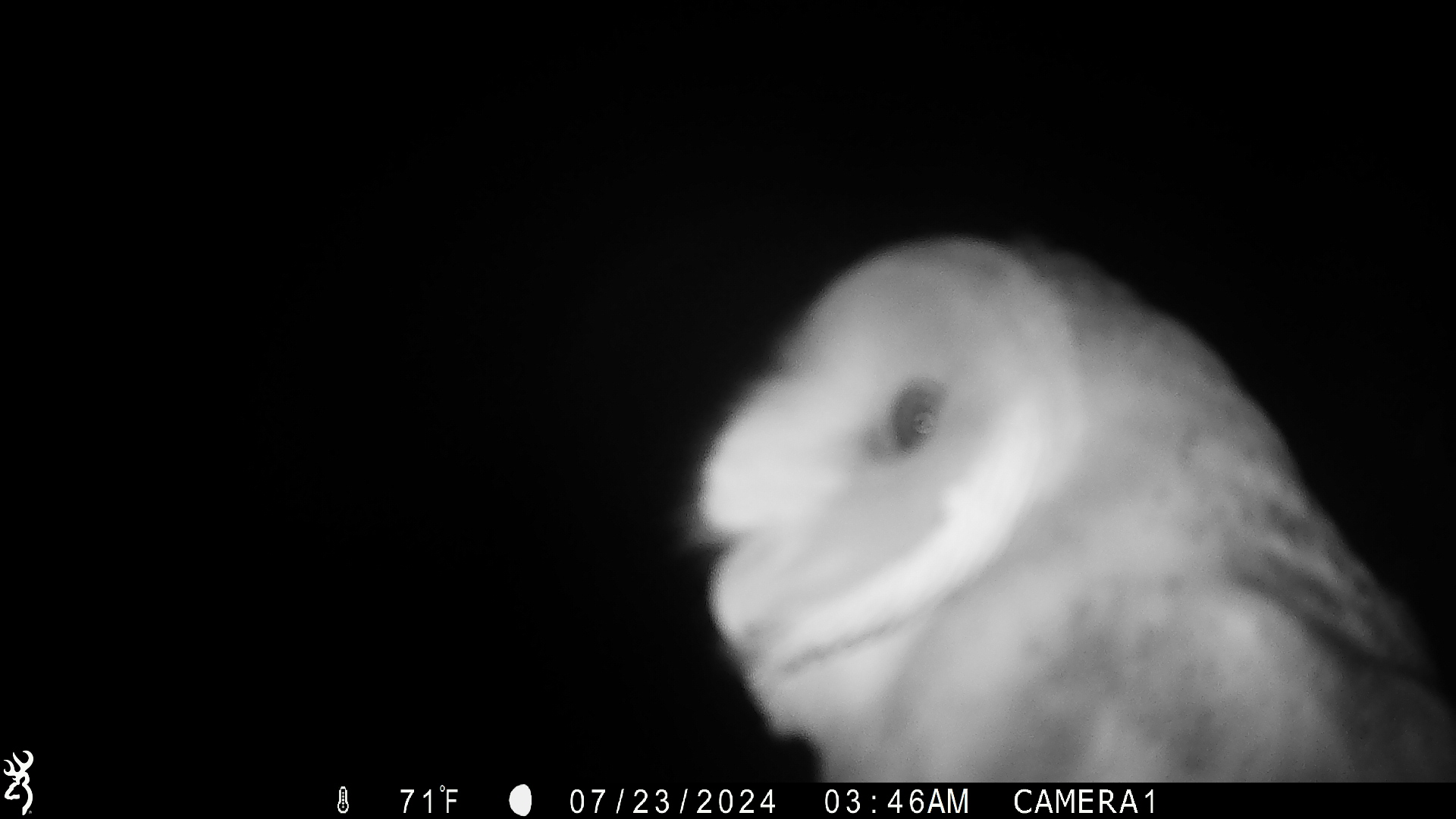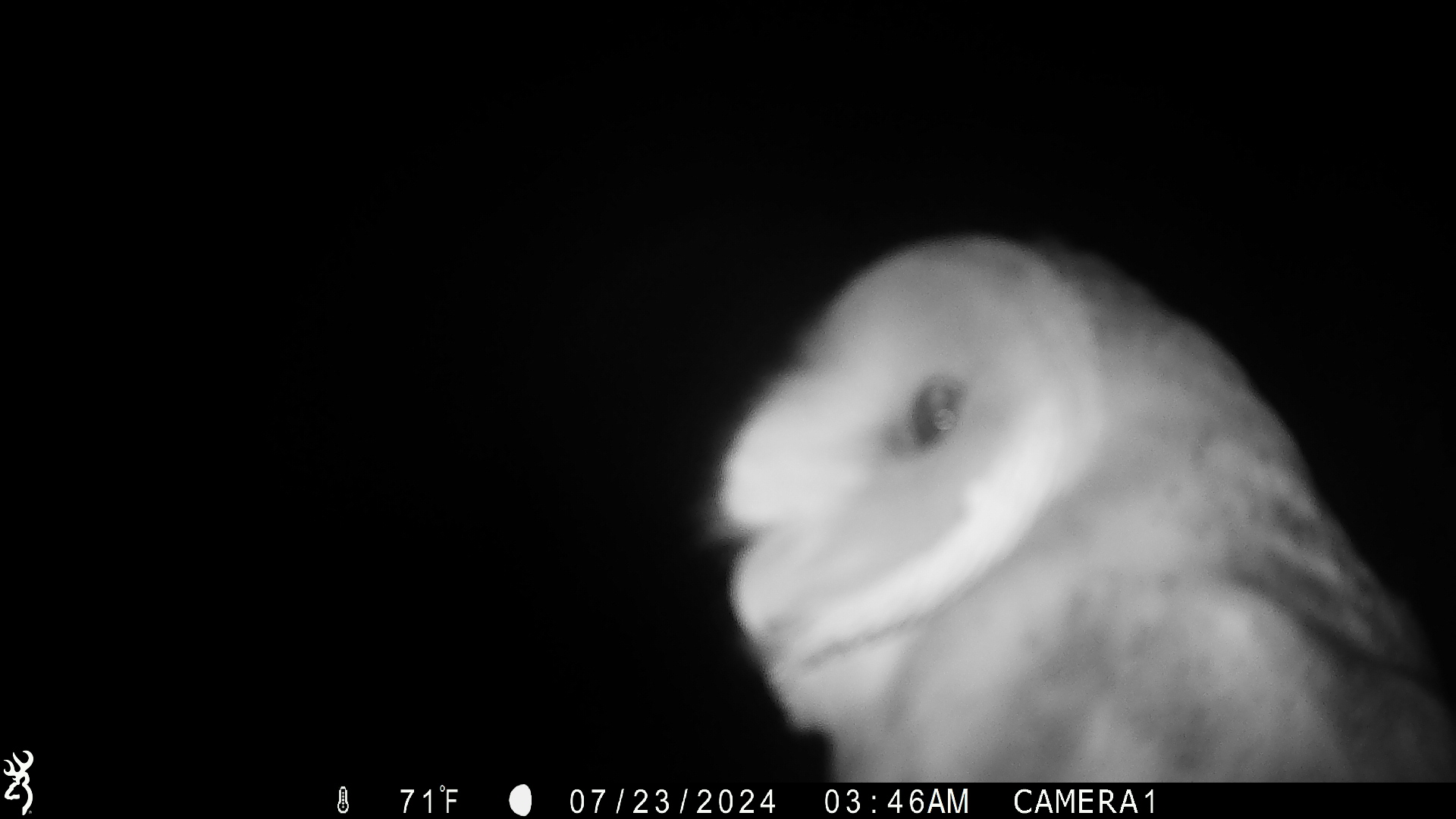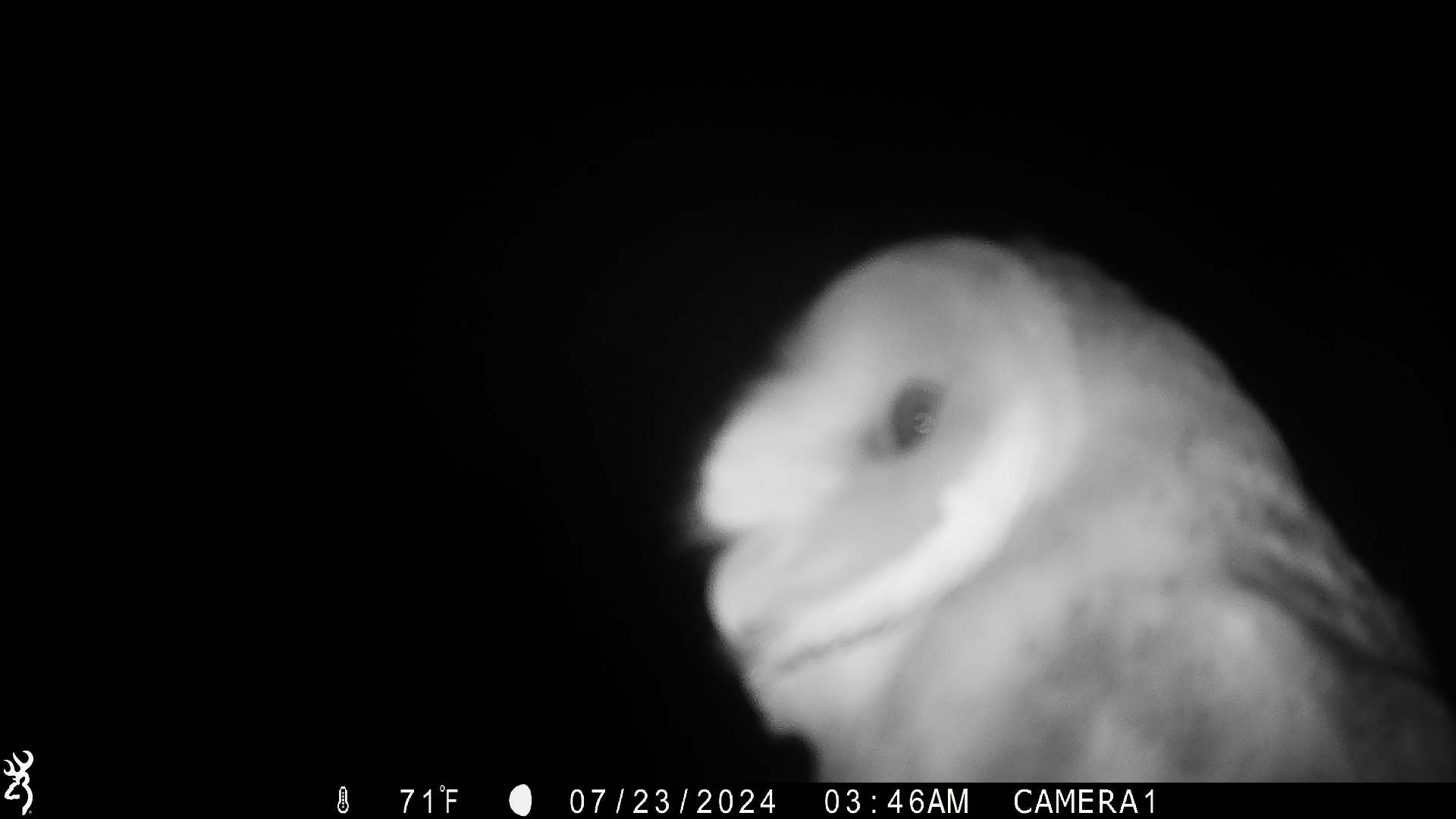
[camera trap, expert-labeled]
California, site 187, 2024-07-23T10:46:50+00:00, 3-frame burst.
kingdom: Animalia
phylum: Chordata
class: Aves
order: Strigiformes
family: Tytonidae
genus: Tyto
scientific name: Tyto alba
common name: barn owl